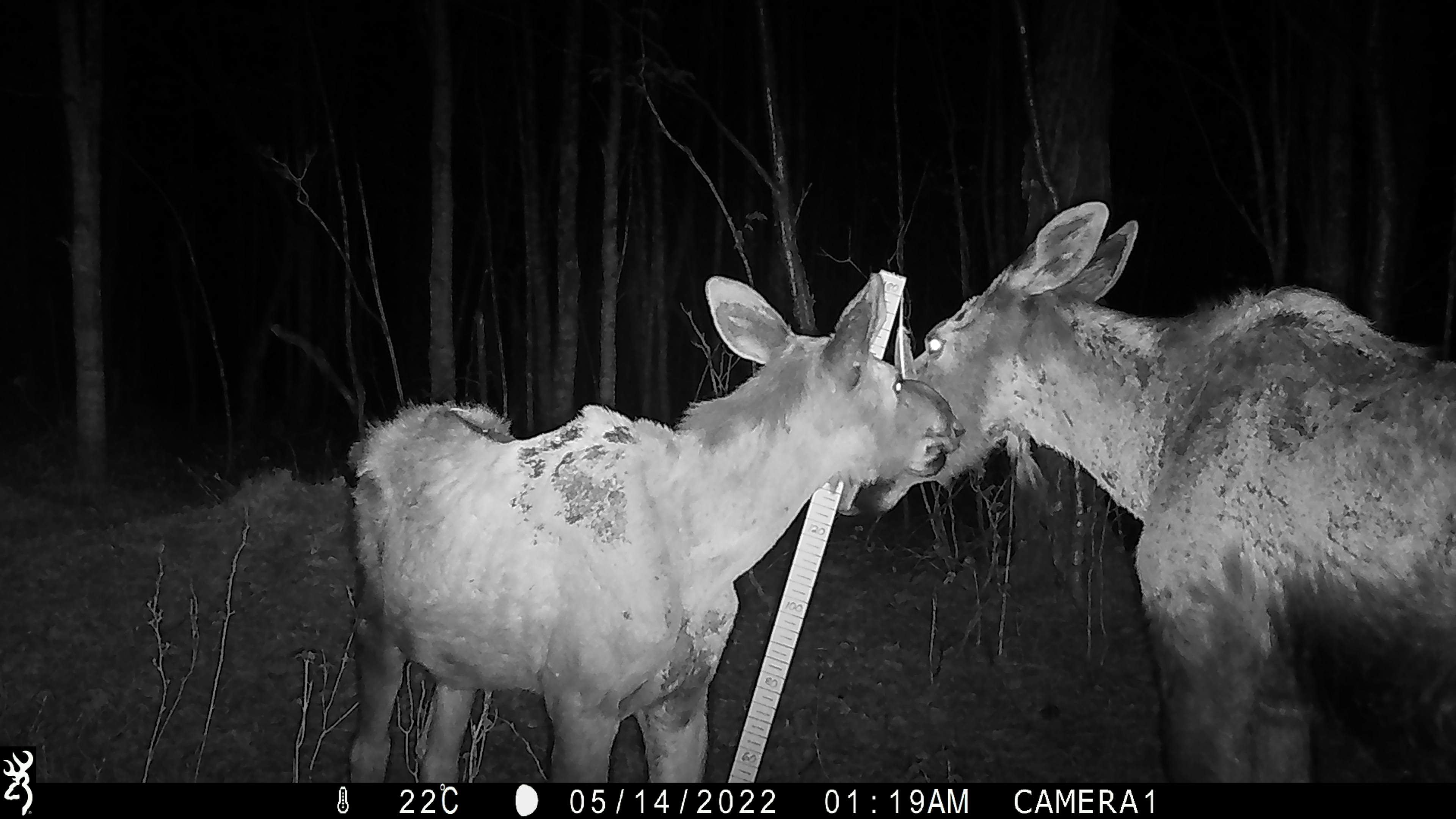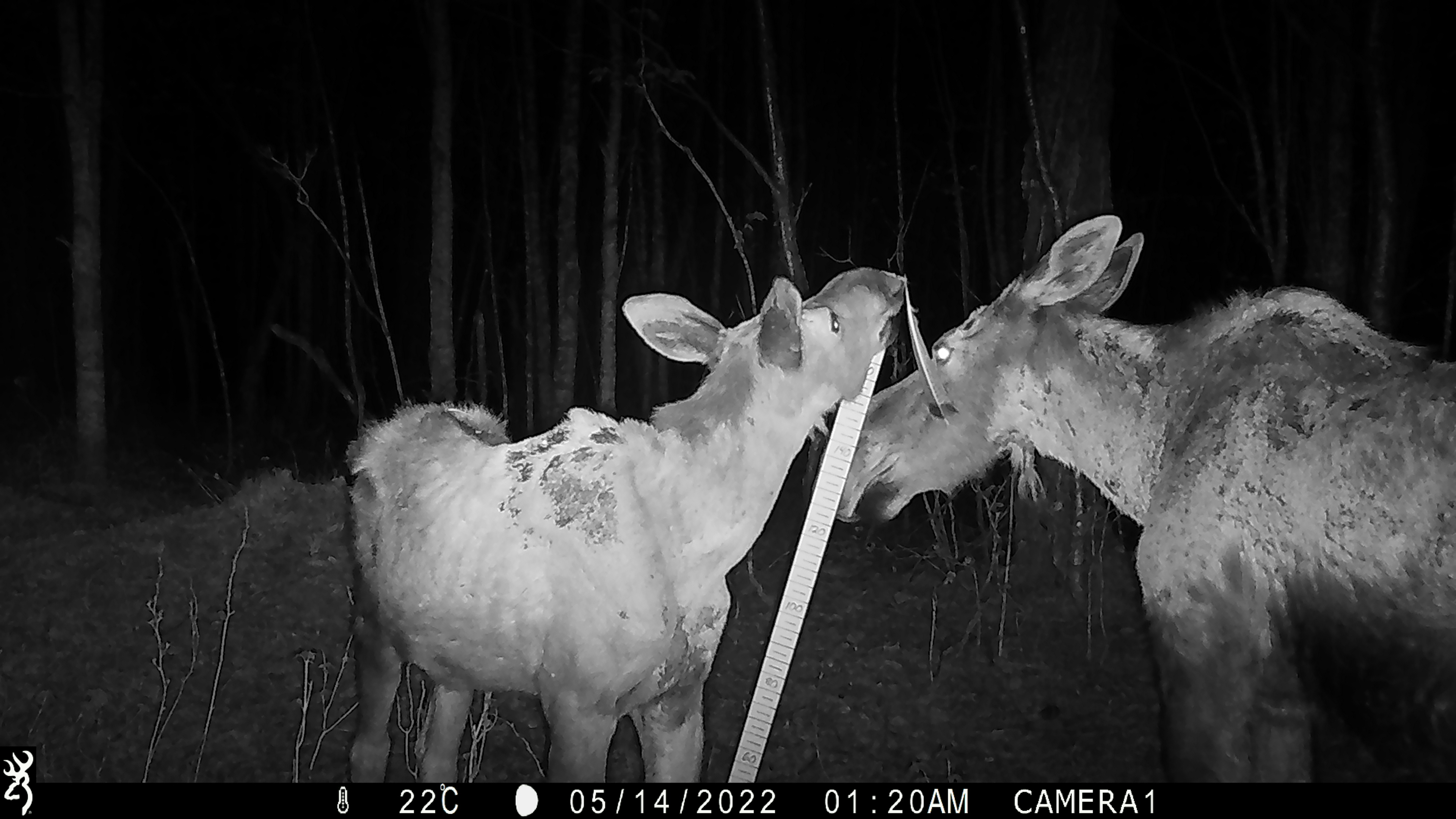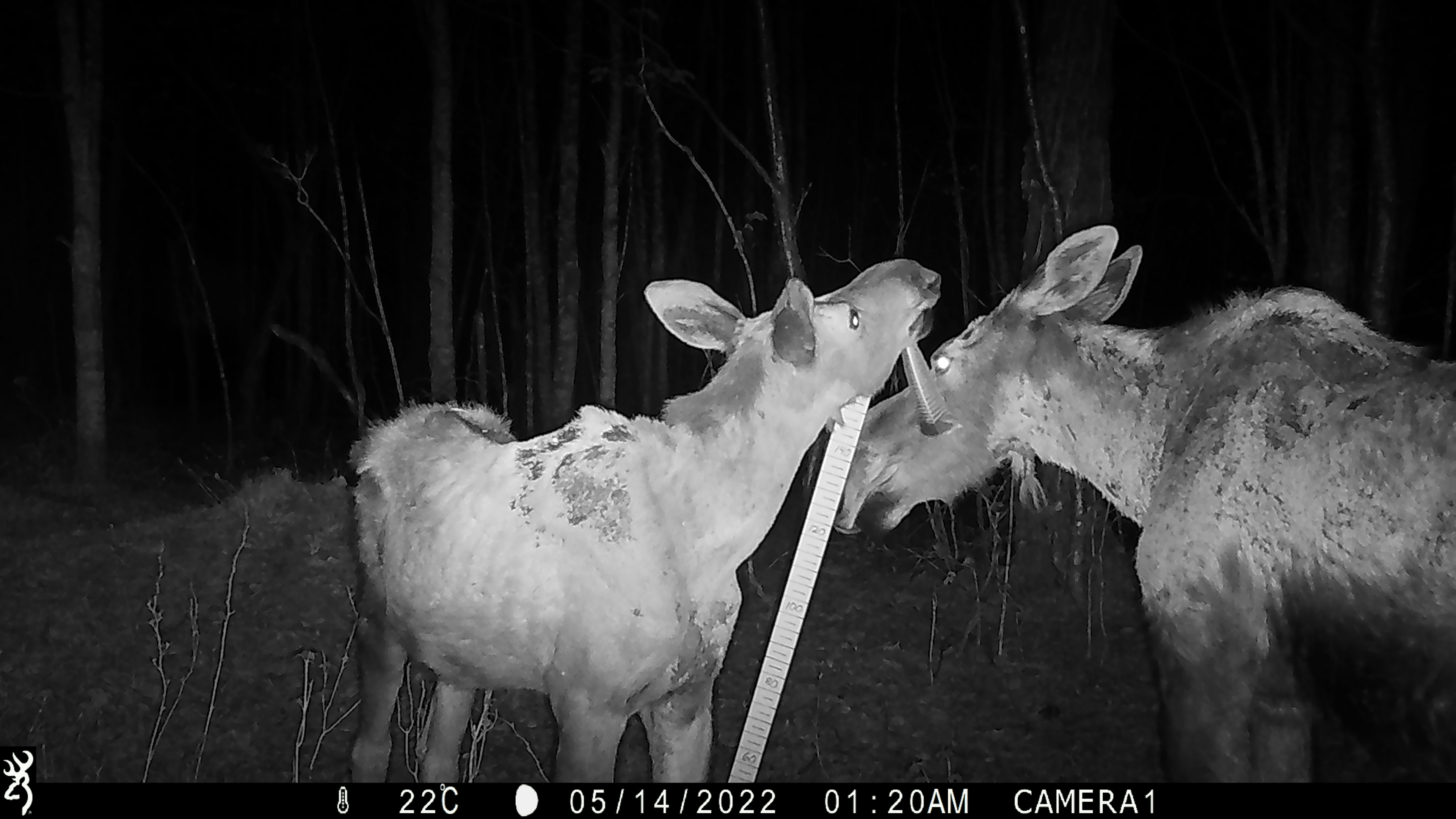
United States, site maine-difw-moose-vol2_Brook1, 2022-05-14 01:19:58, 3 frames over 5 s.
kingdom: Animalia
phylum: Chordata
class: Mammalia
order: Artiodactyla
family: Cervidae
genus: Alces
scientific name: Alces alces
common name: moose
Moose (Alces alces).